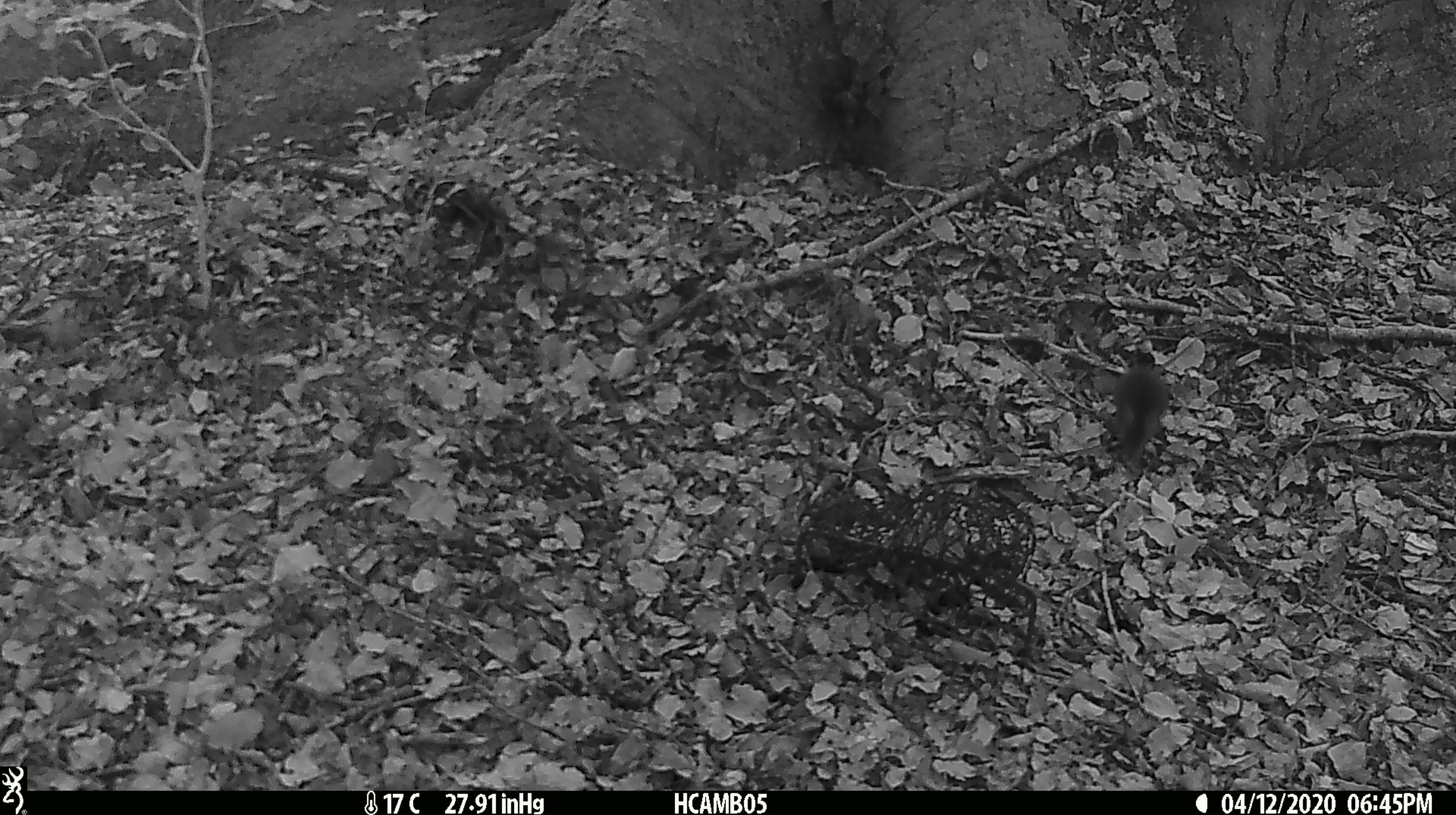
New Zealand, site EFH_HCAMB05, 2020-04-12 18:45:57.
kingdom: Animalia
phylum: Chordata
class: Mammalia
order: Rodentia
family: Muridae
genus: Mus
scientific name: Mus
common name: mouse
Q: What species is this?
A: Mouse (Mus).